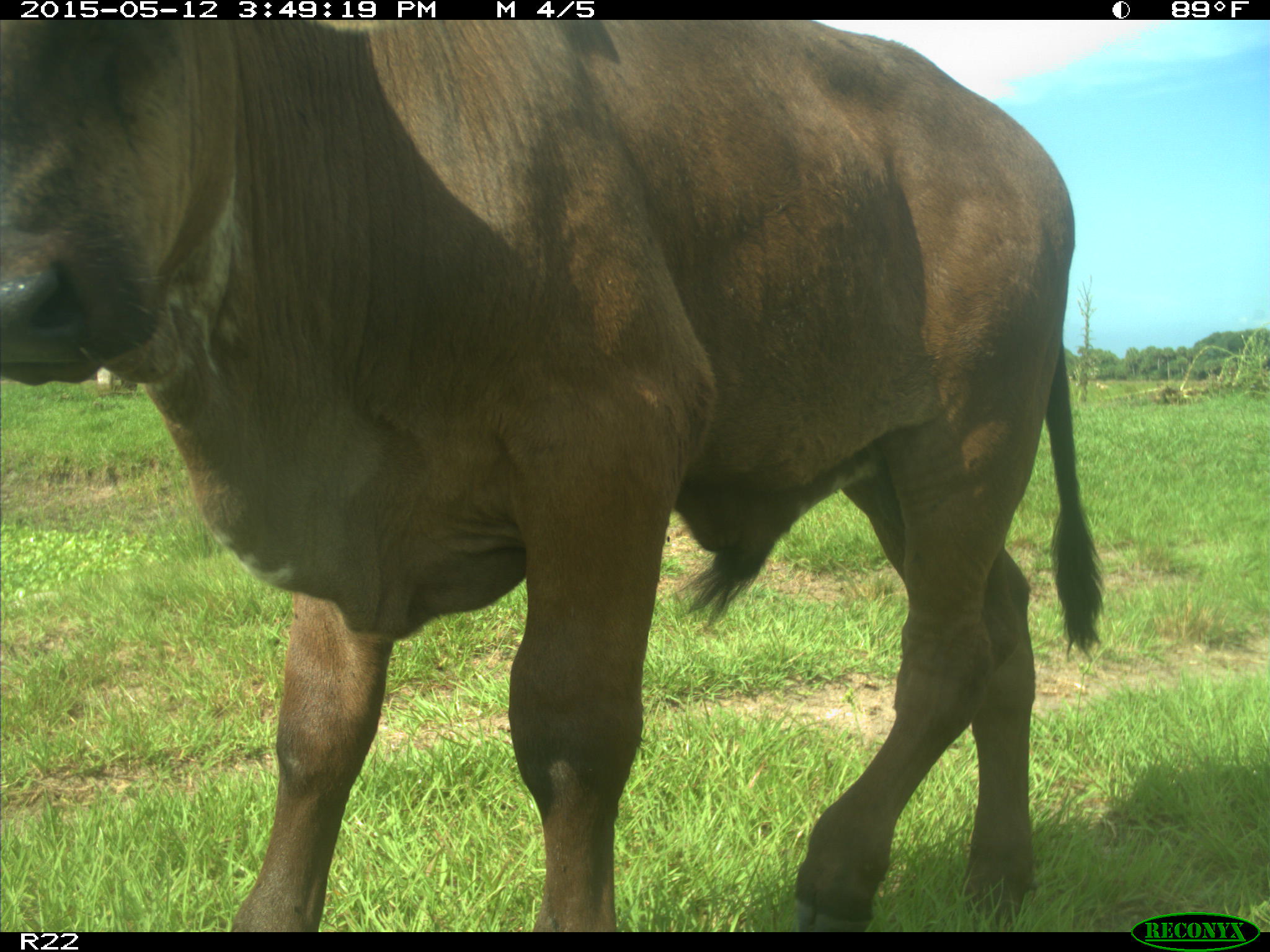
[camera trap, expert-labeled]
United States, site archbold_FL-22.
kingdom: Animalia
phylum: Chordata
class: Mammalia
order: Artiodactyla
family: Bovidae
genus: Bos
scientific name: Bos taurus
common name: domestic cow